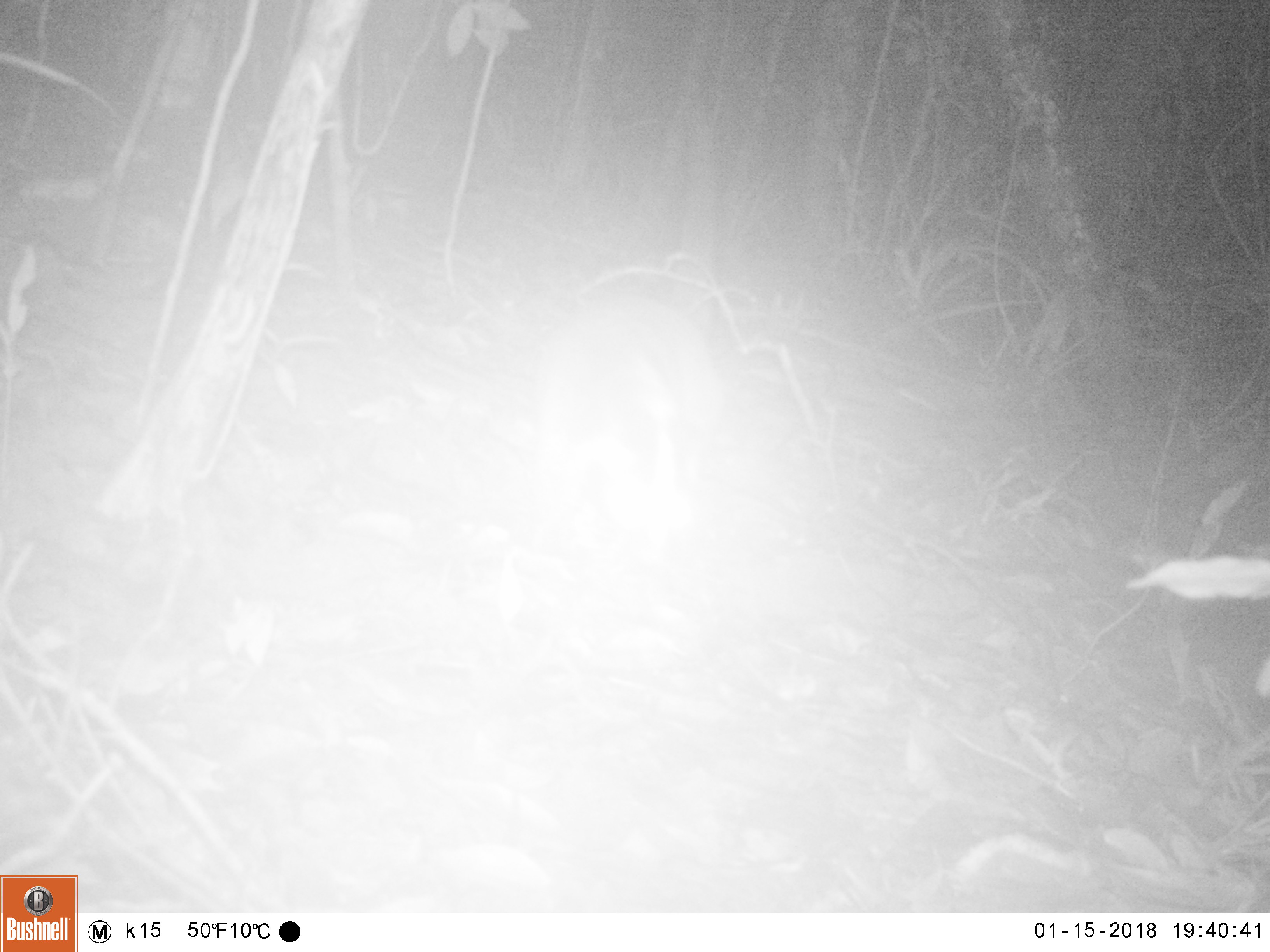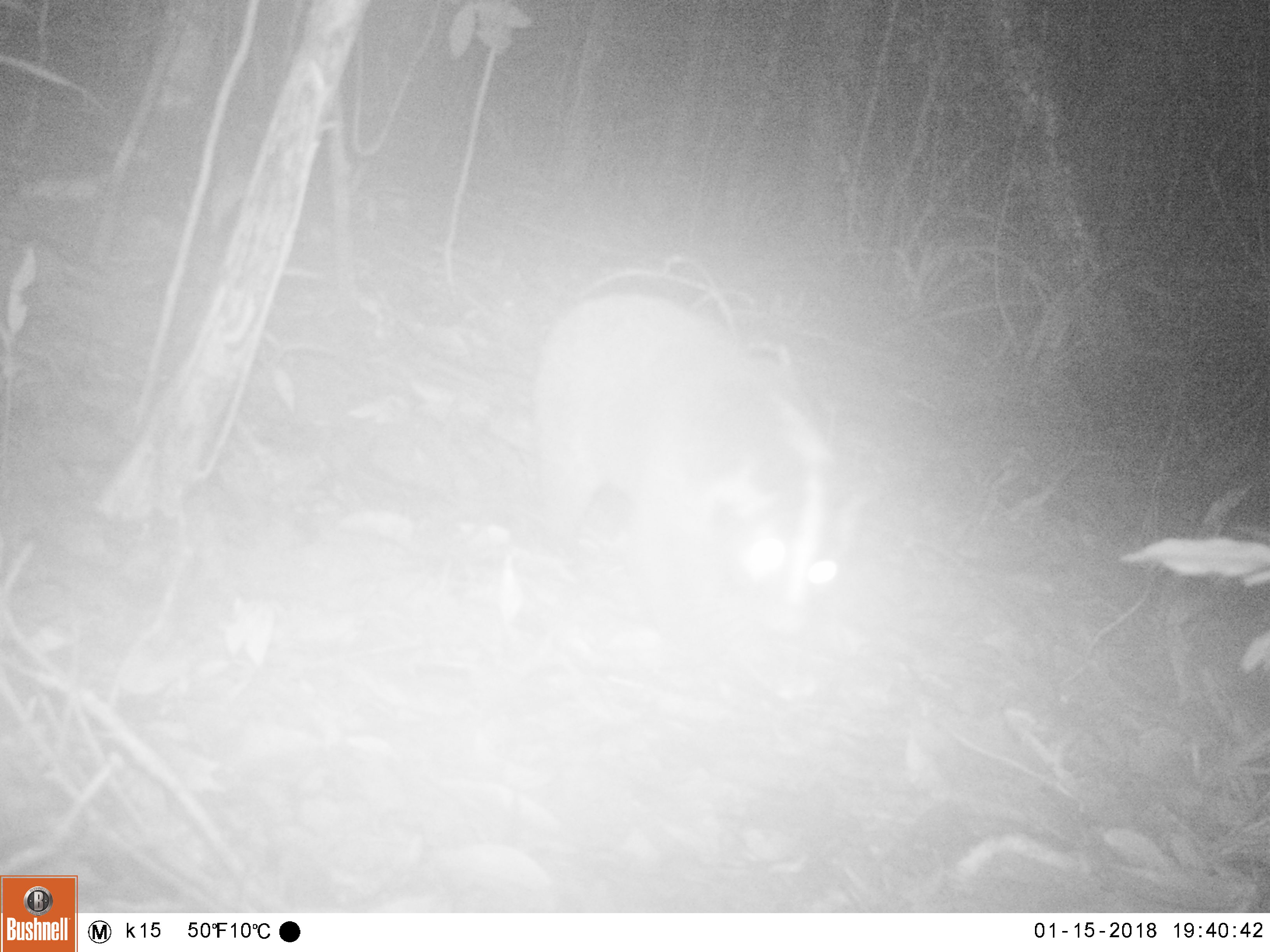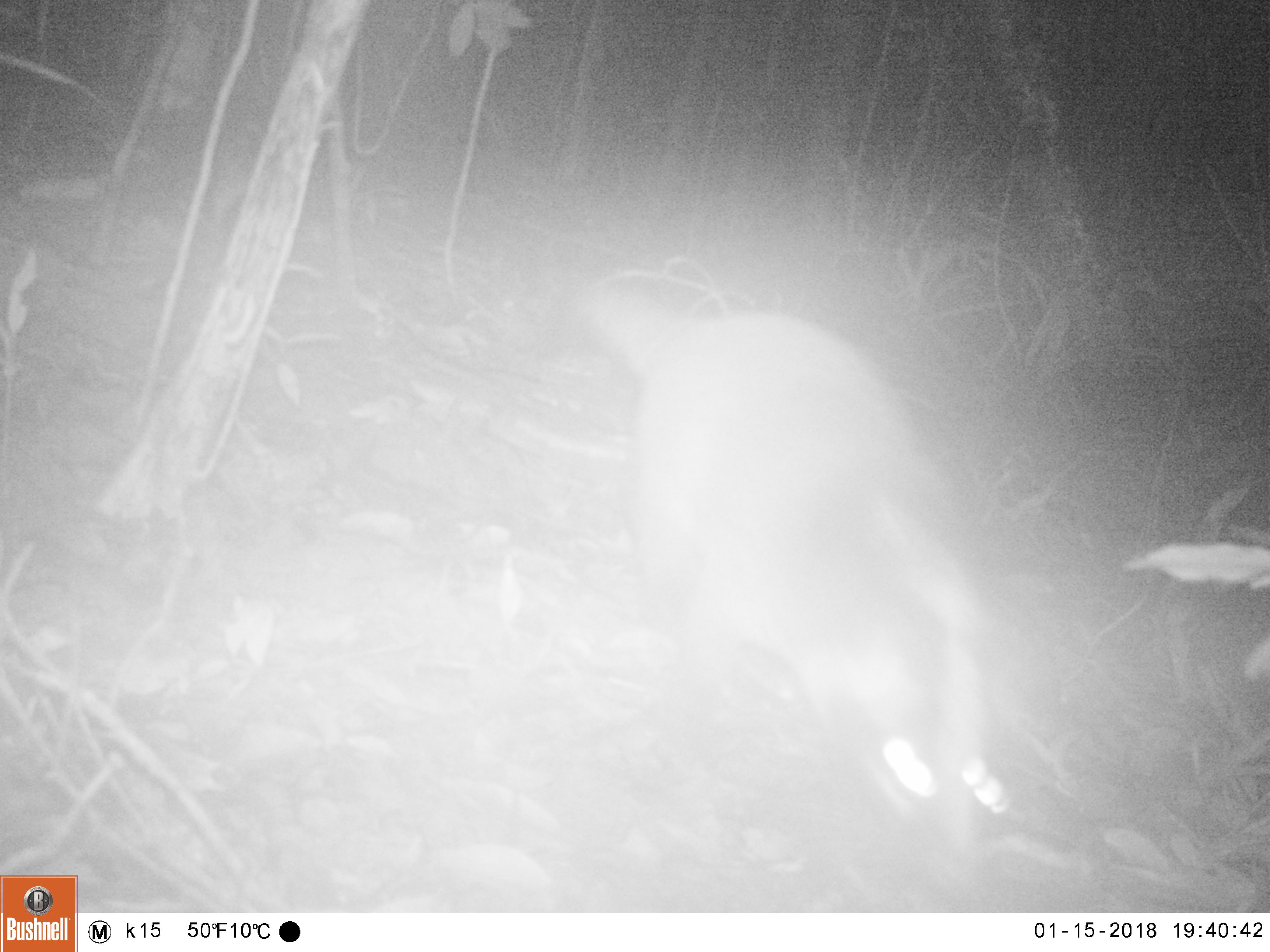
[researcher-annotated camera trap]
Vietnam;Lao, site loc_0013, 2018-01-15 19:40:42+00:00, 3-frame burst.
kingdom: Animalia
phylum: Chordata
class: Mammalia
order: Carnivora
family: Viverridae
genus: Paguma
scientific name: Paguma larvata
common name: masked palm civet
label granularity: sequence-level